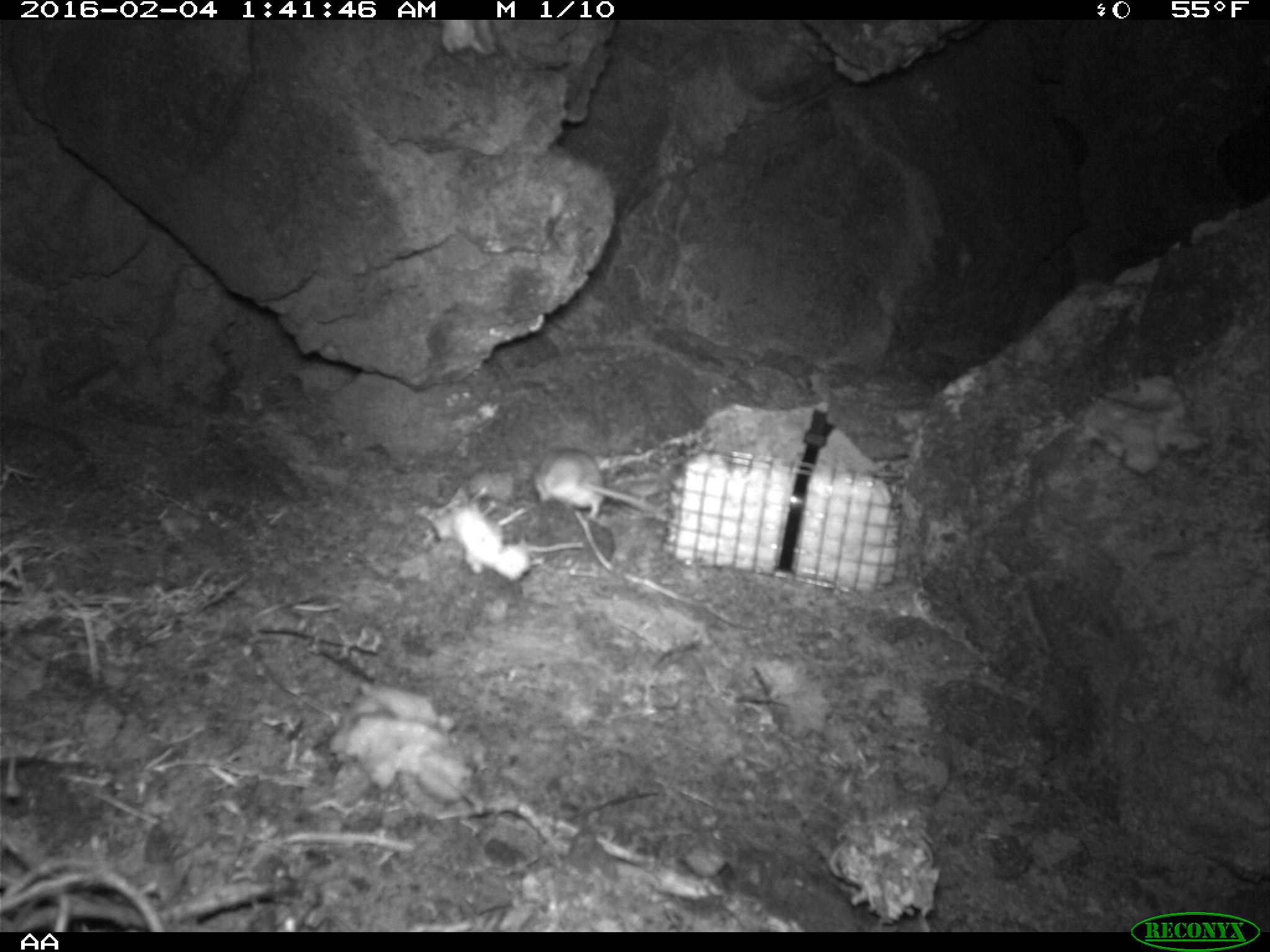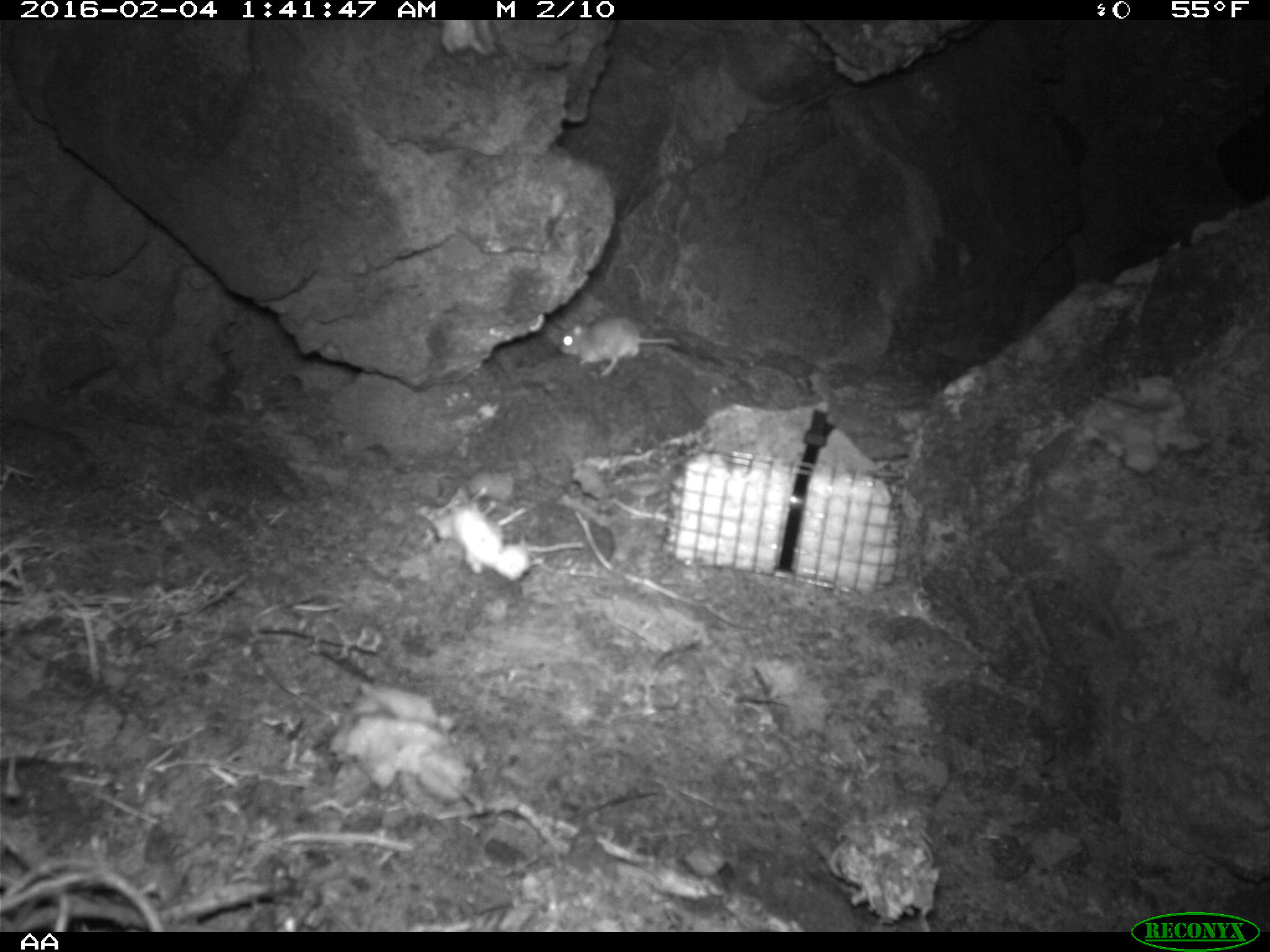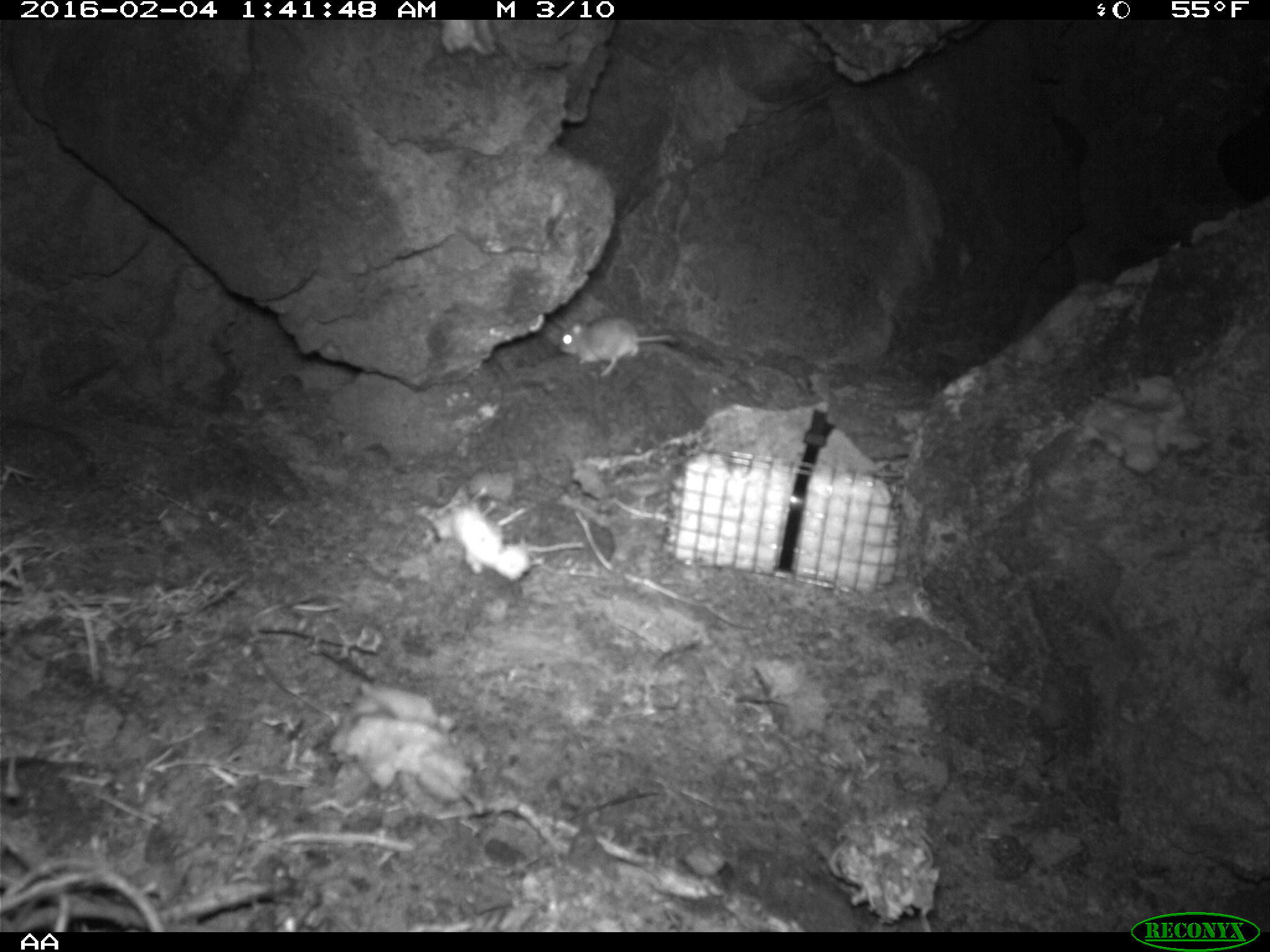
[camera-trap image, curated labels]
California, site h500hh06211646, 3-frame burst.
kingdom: Animalia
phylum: Chordata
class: Mammalia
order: Rodentia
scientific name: Rodentia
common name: rodent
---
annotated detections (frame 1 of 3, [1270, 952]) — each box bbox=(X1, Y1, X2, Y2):
rodent: bbox=(533, 446, 660, 520)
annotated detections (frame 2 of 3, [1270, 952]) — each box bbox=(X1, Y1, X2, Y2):
rodent: bbox=(557, 314, 680, 378)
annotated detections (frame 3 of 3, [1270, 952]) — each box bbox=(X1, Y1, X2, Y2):
rodent: bbox=(557, 316, 670, 377)